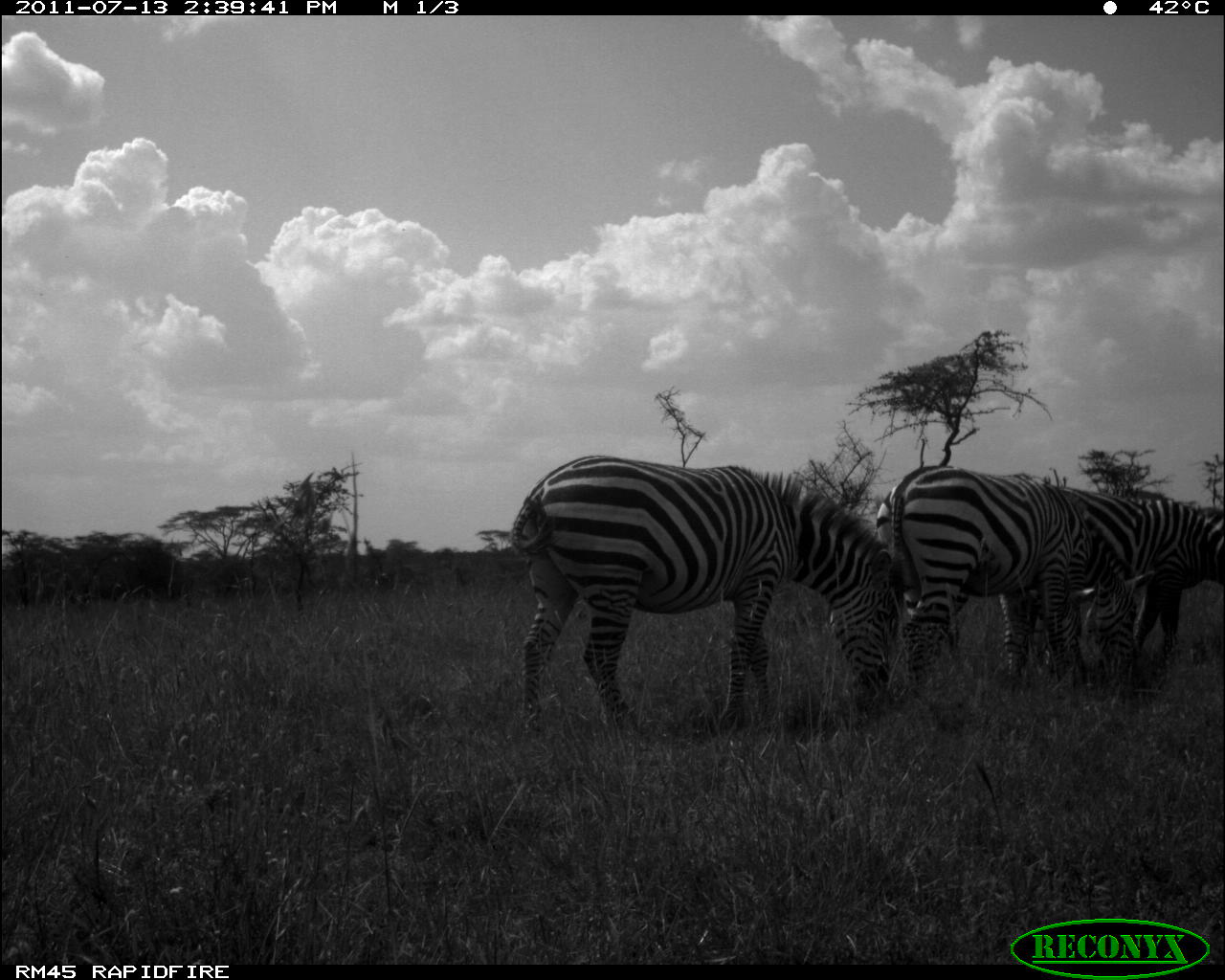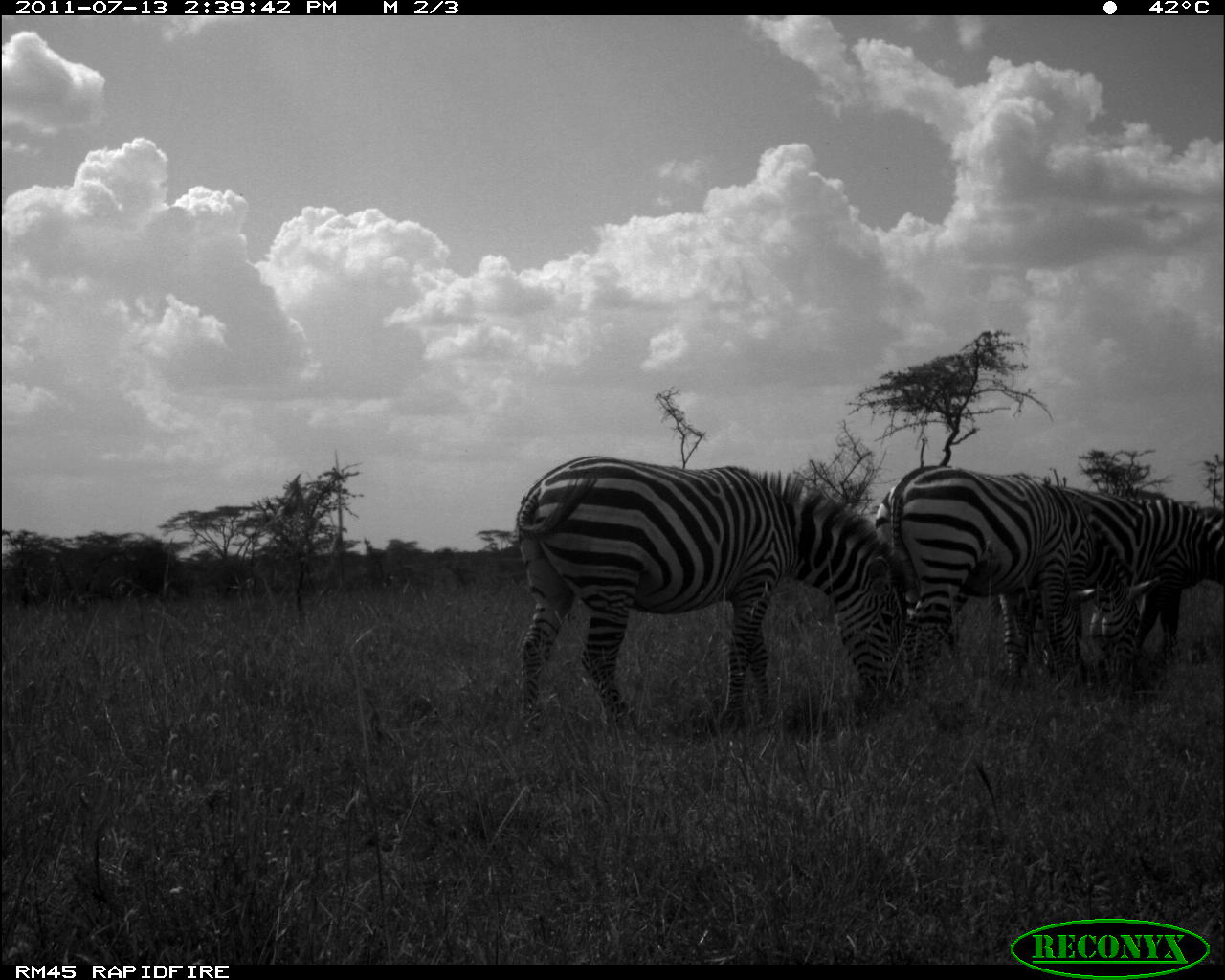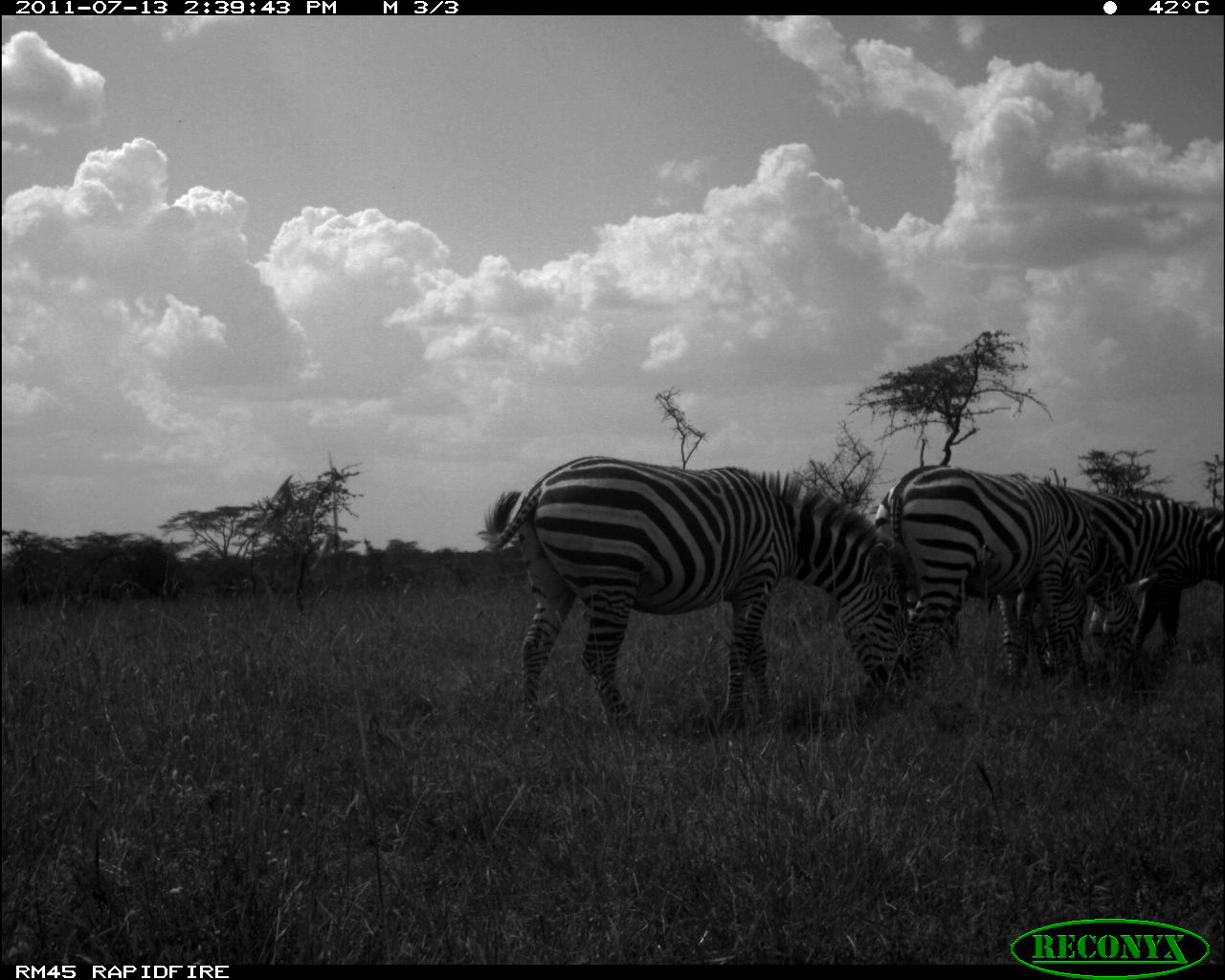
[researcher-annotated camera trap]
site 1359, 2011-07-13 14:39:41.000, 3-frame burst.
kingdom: Animalia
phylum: Chordata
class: Mammalia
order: Perissodactyla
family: Equidae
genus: Equus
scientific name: Equus quagga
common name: plains zebra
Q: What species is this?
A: Equus quagga (plains zebra).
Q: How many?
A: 3.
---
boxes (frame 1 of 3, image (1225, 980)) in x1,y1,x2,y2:
equus quagga: 507,455,902,736; 877,466,1159,702; 1030,484,1225,677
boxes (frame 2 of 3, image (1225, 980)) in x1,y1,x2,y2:
equus quagga: 513,454,910,732; 874,463,1163,700; 1060,480,1224,655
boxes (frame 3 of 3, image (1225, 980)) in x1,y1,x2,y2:
equus quagga: 473,454,910,727; 874,464,1160,688; 1121,489,1225,654